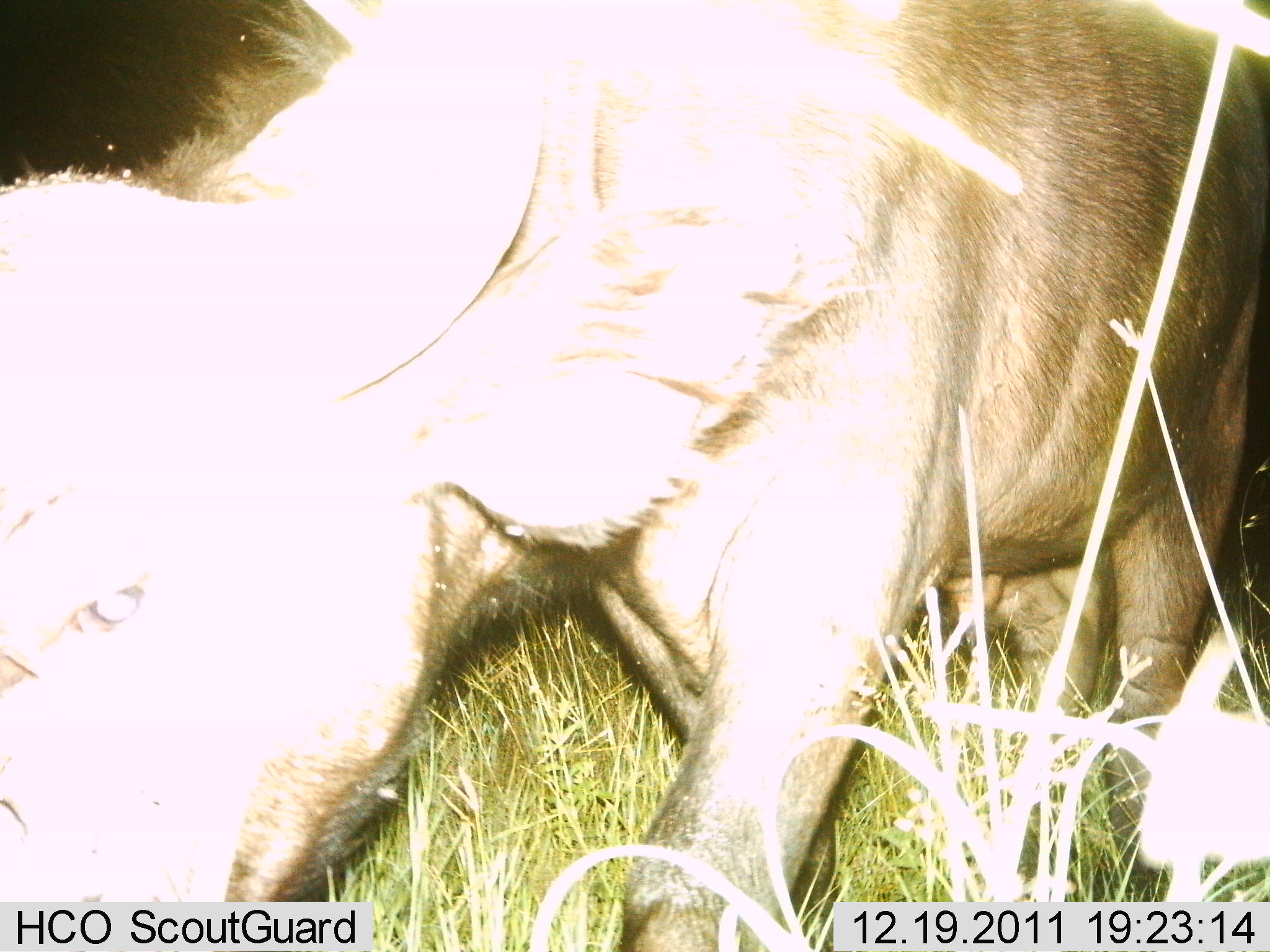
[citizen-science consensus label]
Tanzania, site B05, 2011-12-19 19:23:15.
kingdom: Animalia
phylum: Chordata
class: Mammalia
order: Artiodactyla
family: Bovidae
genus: Syncerus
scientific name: Syncerus caffer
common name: cape buffalo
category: buffalo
Buffalo (cape buffalo) (Syncerus caffer), count 1. Behavior (volunteer vote fractions): standing 40%, resting 0%, moving 60%, interacting 0%. Young present (vote fraction): 0%. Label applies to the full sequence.